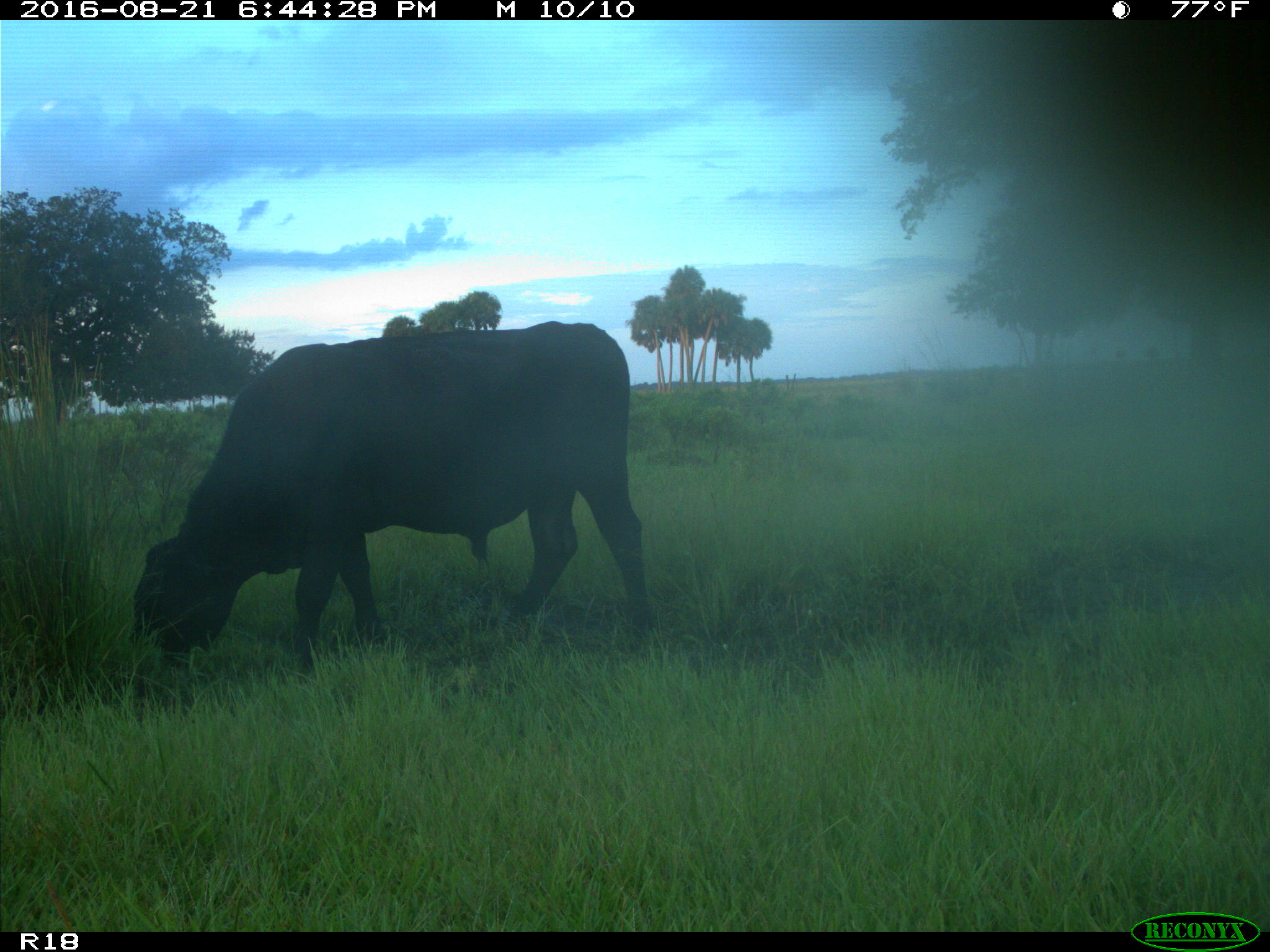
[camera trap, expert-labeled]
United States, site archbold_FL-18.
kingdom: Animalia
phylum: Chordata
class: Mammalia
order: Artiodactyla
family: Bovidae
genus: Bos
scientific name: Bos taurus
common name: domestic cow